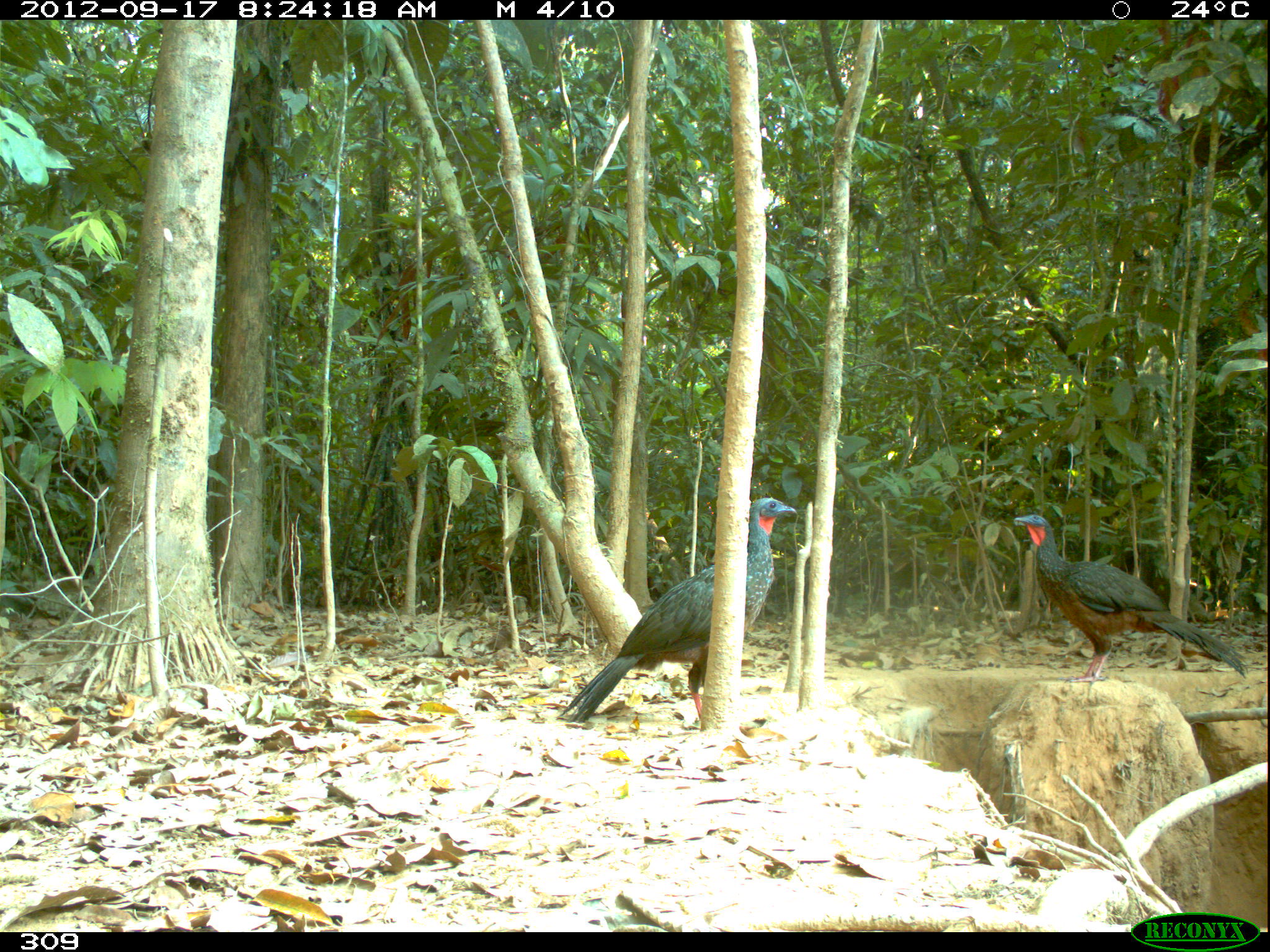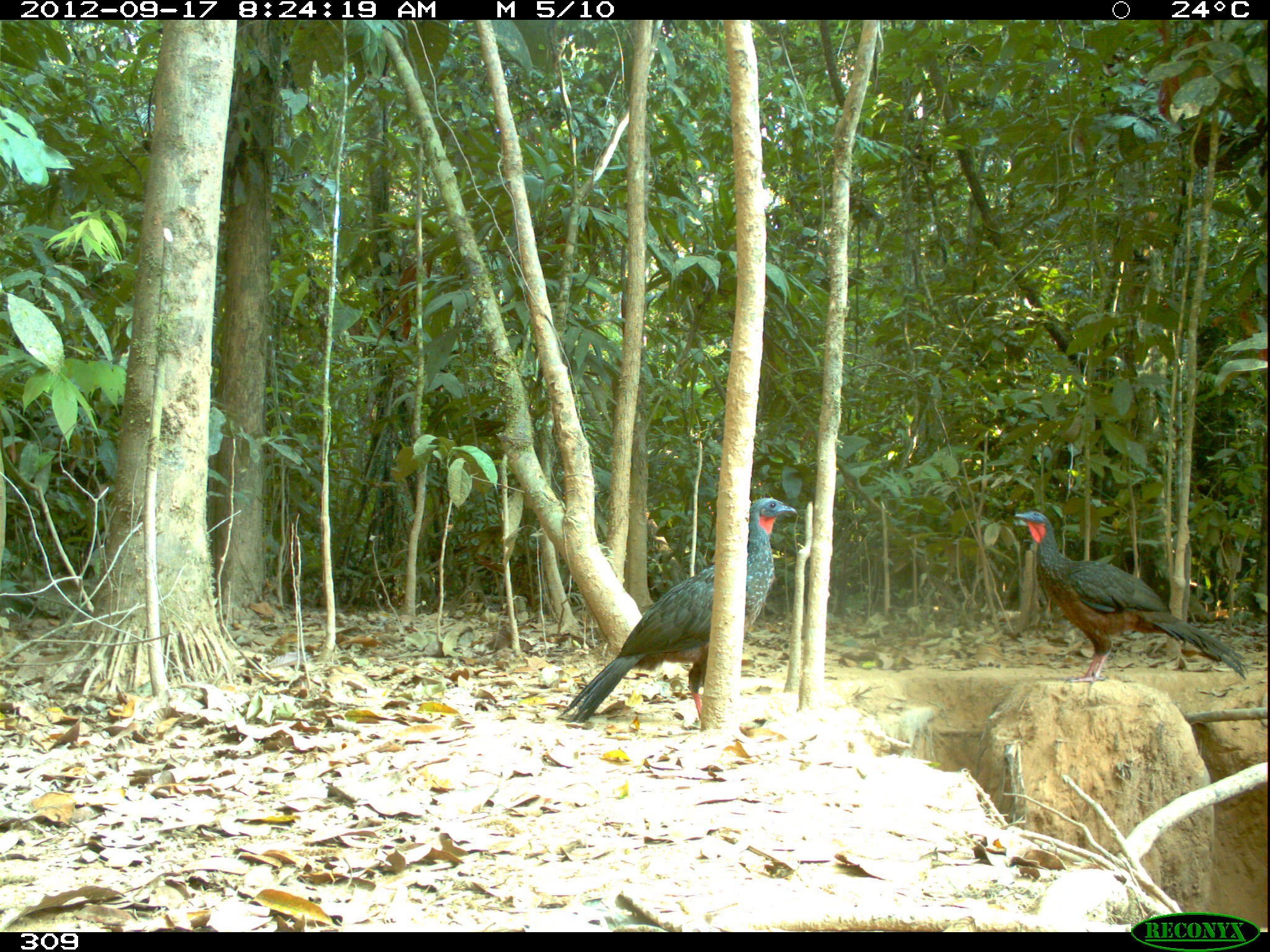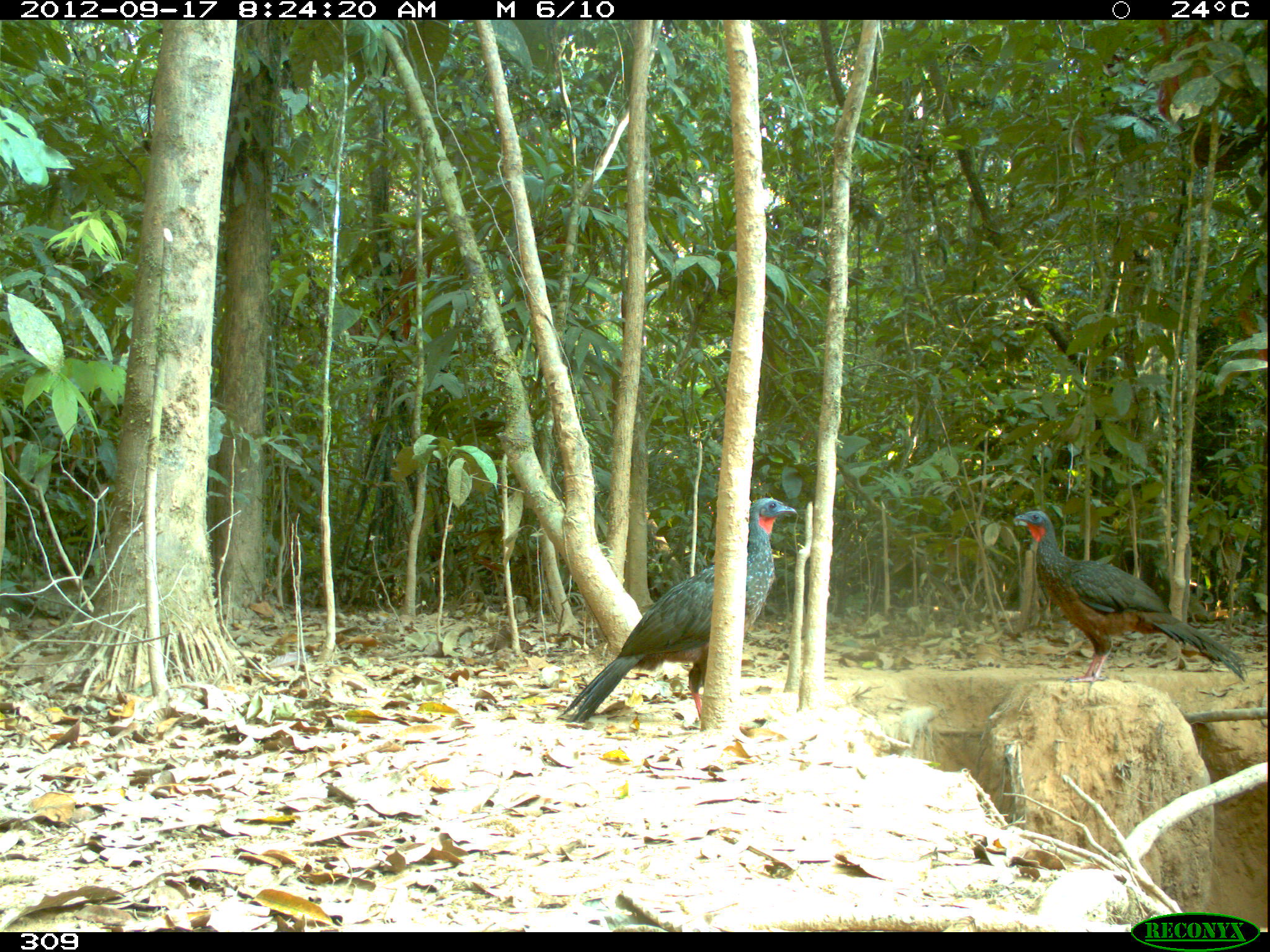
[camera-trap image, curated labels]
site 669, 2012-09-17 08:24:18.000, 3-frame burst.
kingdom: Animalia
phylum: Chordata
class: Aves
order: Galliformes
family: Cracidae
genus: Penelope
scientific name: Penelope jacquacu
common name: spix's guan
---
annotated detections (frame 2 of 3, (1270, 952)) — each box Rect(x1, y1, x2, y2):
penelope jacquacu: Rect(560, 496, 795, 723); Rect(1013, 509, 1247, 684)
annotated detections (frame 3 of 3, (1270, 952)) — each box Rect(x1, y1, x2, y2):
penelope jacquacu: Rect(557, 496, 797, 723); Rect(1012, 510, 1244, 685)